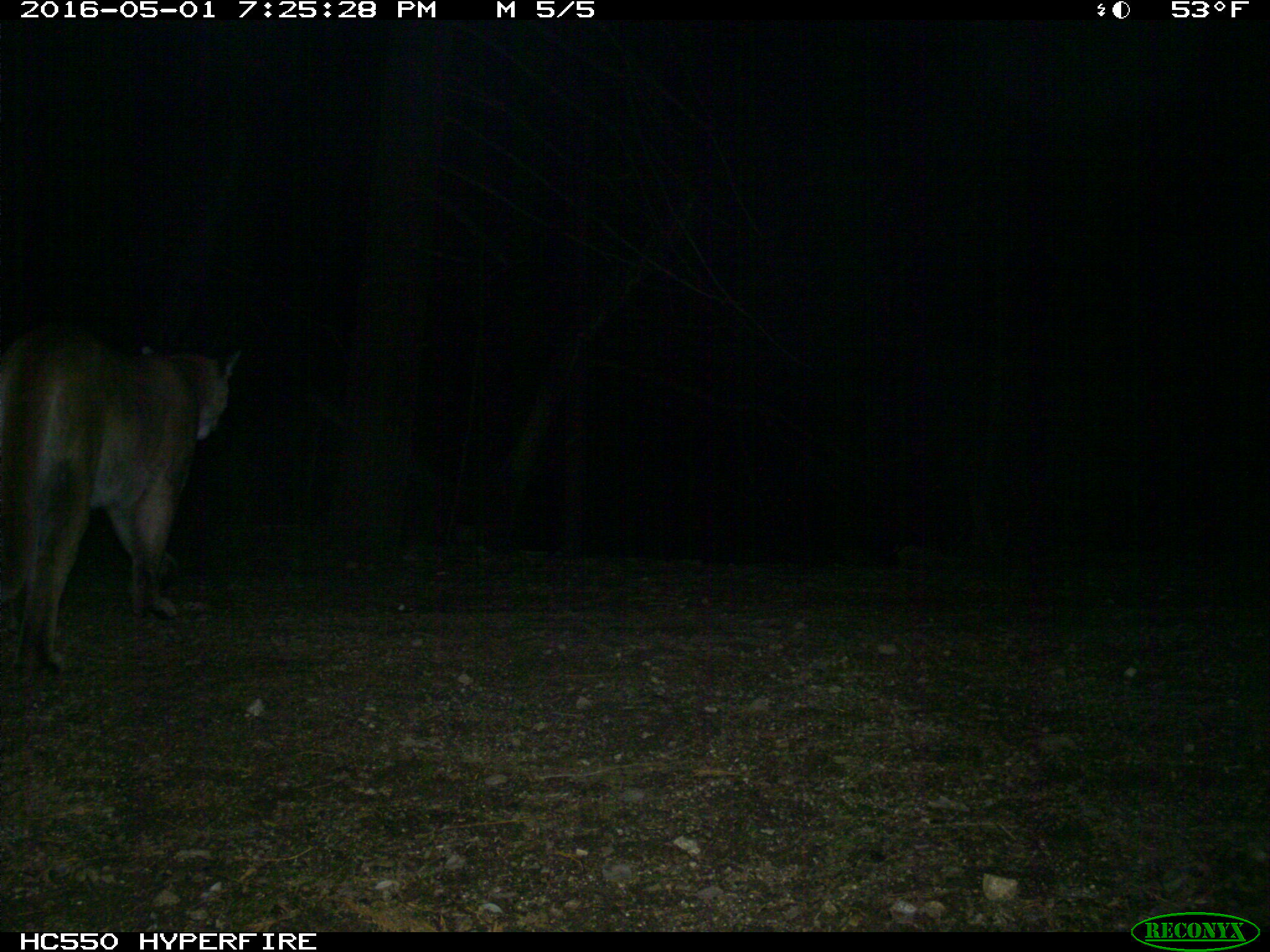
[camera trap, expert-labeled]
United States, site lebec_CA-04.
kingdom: Animalia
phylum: Chordata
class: Mammalia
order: Carnivora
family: Felidae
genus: Puma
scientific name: Puma concolor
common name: mountain lion